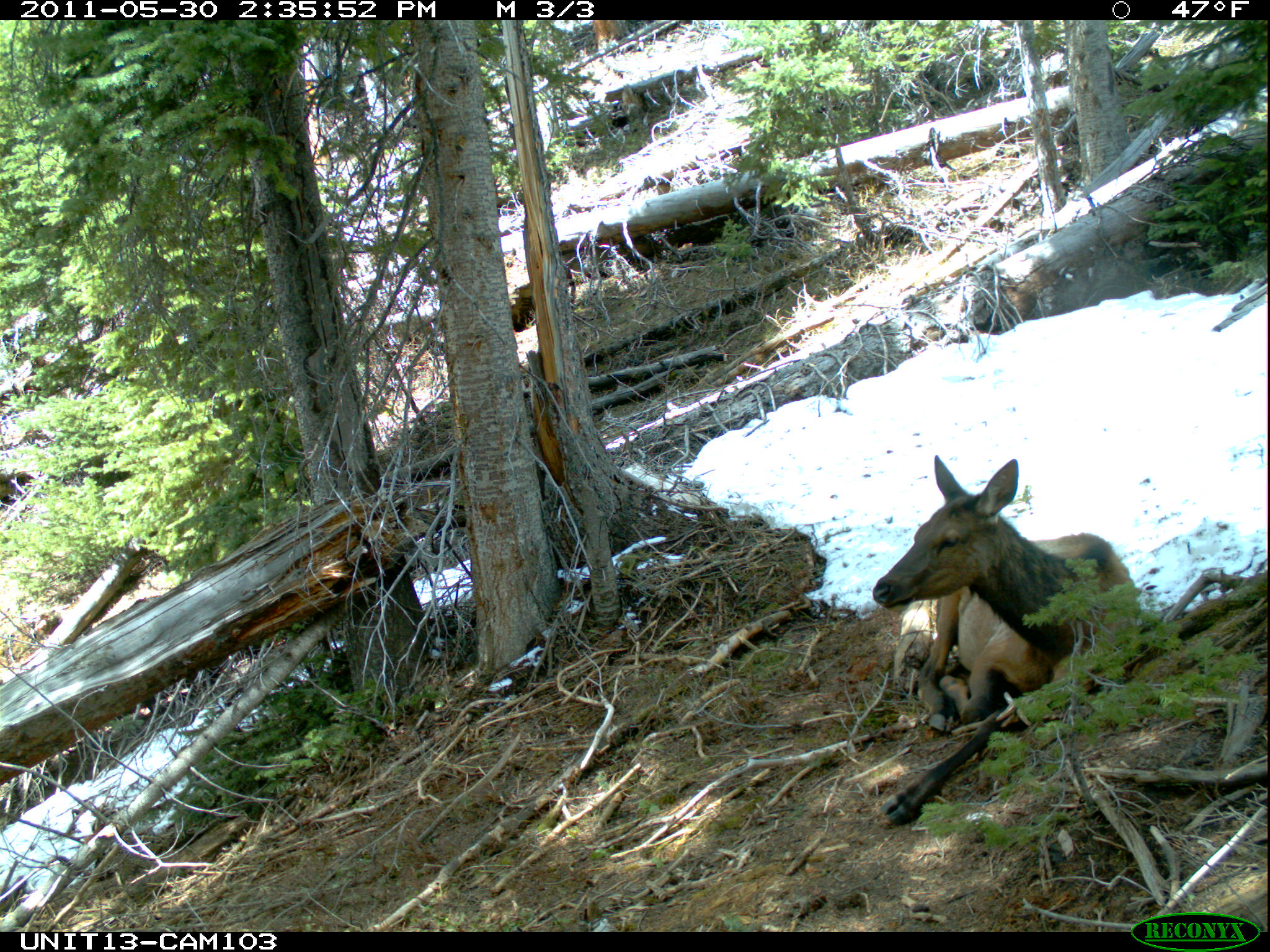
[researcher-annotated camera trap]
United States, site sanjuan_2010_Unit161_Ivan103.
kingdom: Animalia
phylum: Chordata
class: Mammalia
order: Artiodactyla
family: Cervidae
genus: Cervus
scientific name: Cervus elaphus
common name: red deer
Cervus elaphus (red deer).